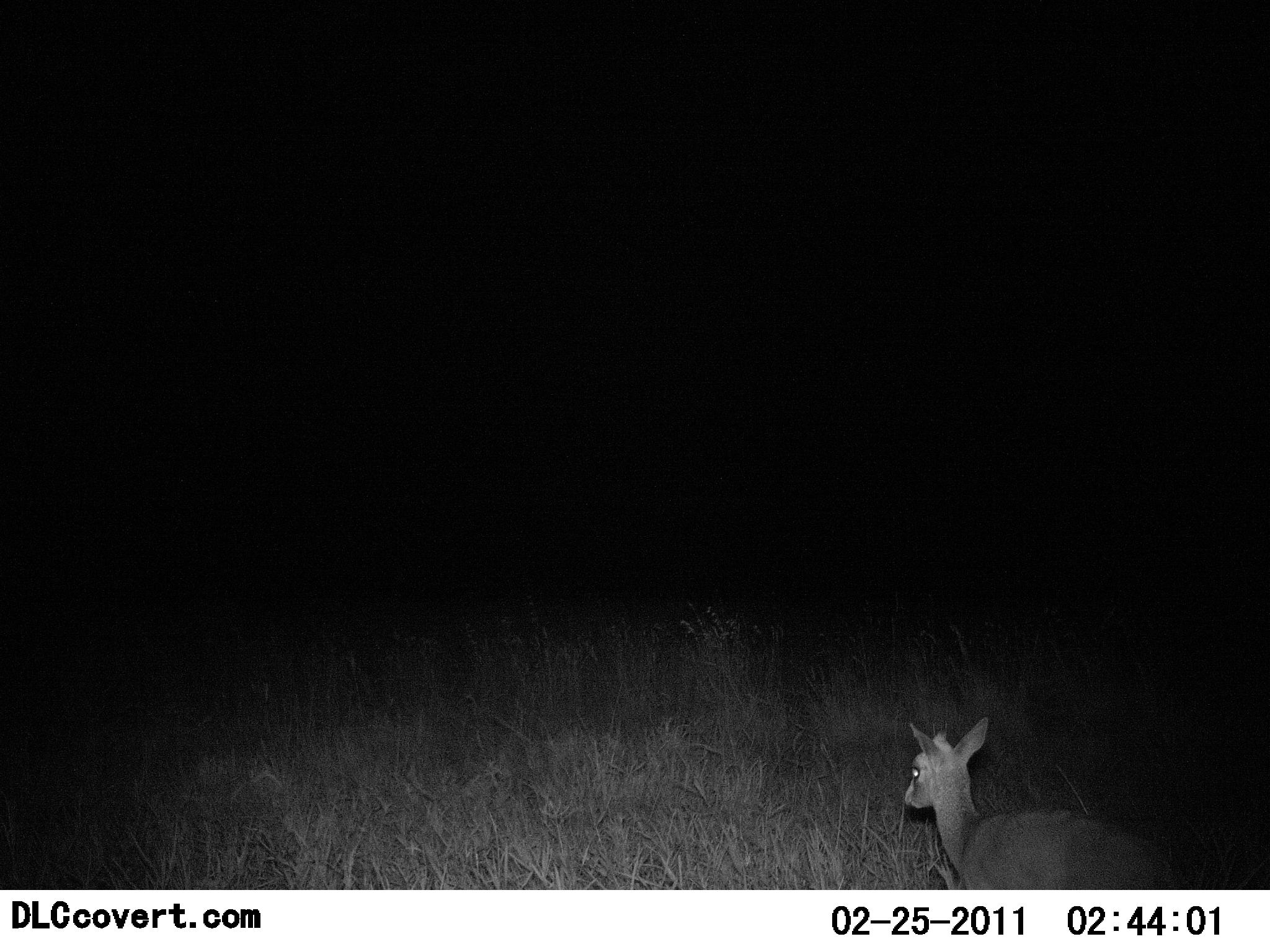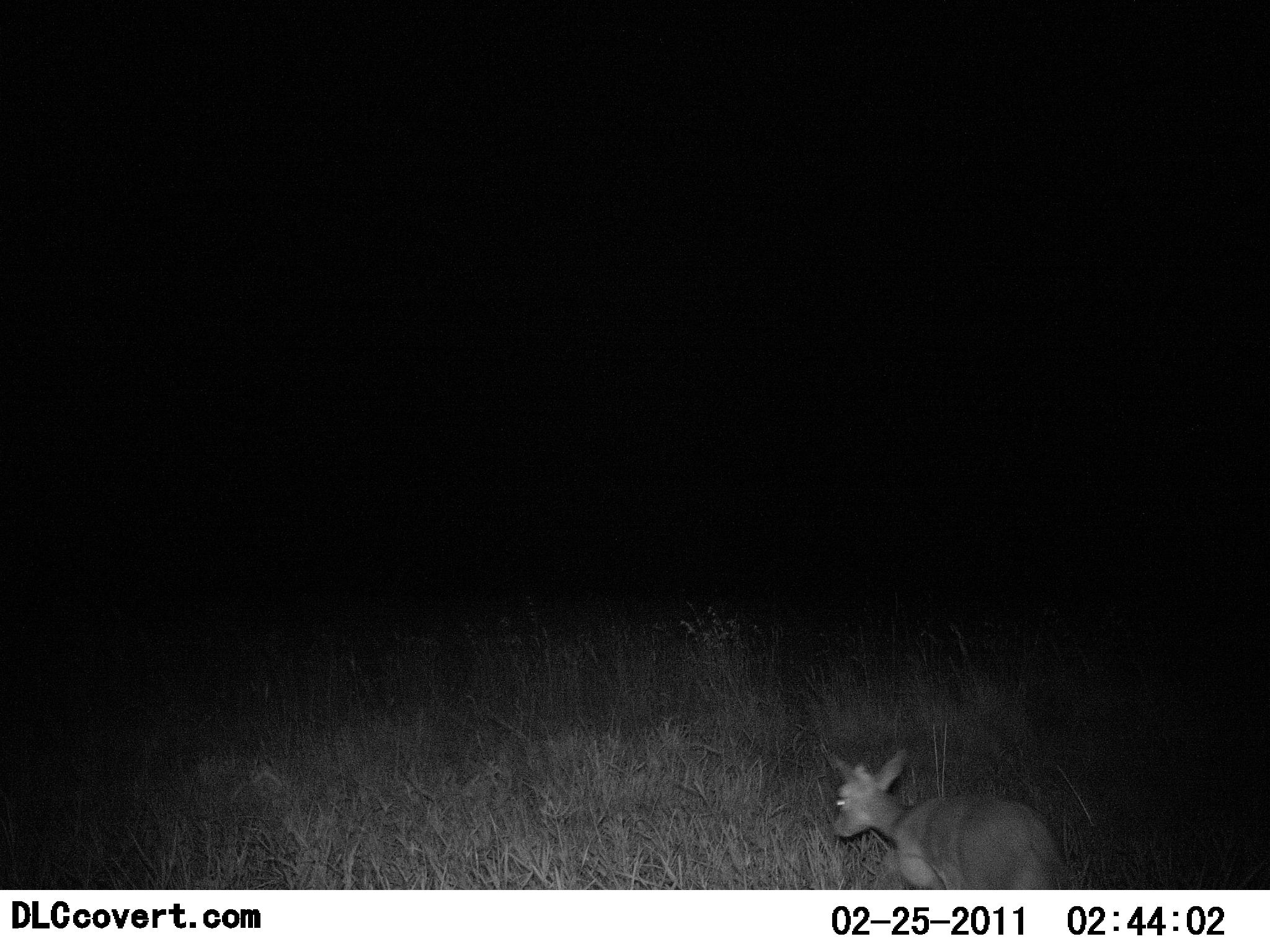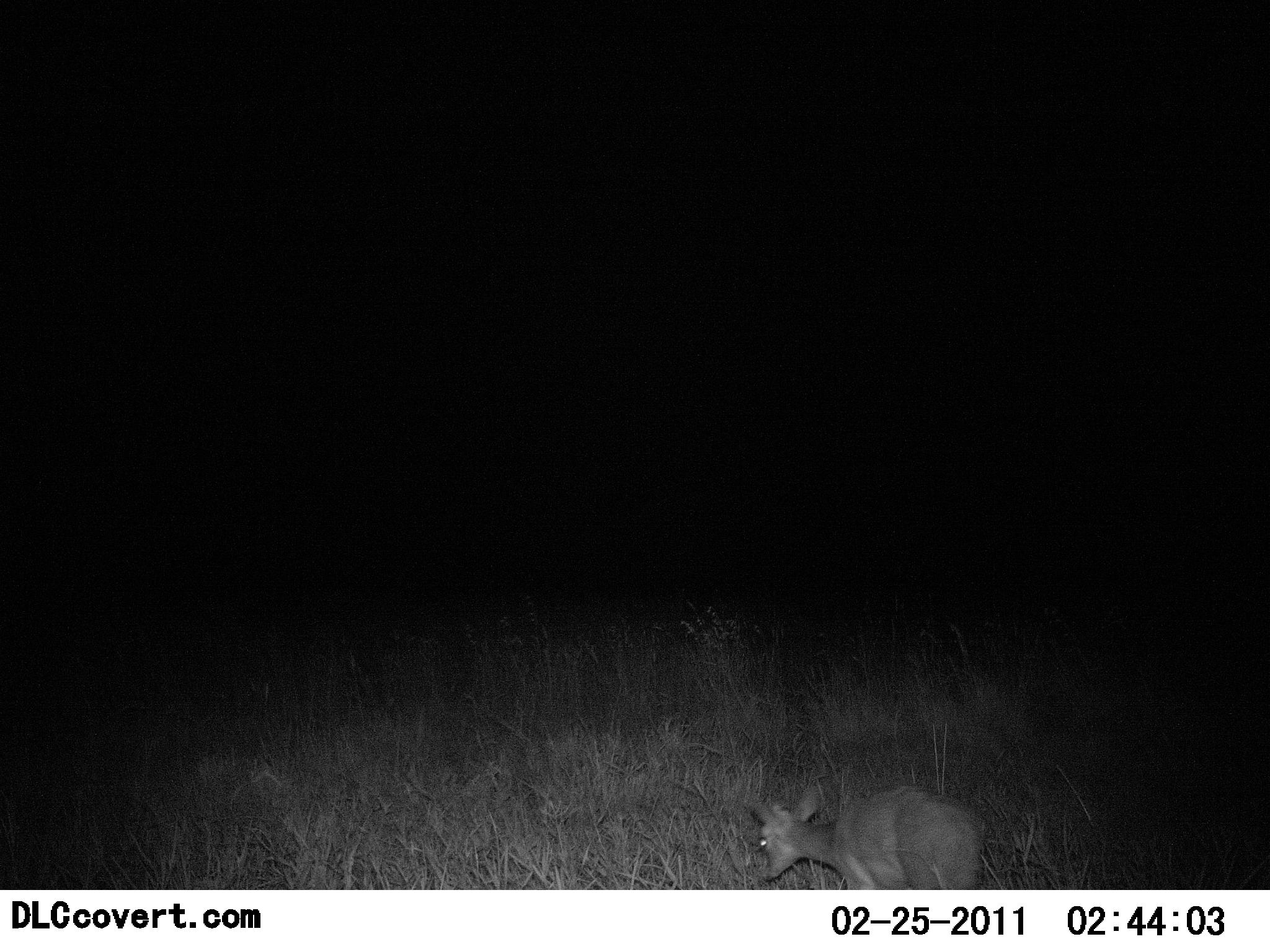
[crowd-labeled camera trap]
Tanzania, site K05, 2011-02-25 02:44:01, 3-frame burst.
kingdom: Animalia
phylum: Chordata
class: Mammalia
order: Artiodactyla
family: Bovidae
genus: Madoqua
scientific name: Madoqua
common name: dikdik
Dikdik (Madoqua), count 1. Behavior (volunteer vote fractions): standing 0%, resting 0%, moving 85%, interacting 0%. Young present (vote fraction): 0%. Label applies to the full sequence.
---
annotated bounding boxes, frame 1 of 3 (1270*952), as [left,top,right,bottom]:
animal: [900,718,1183,889]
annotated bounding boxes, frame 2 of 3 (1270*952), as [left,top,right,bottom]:
animal: [818,738,1077,891]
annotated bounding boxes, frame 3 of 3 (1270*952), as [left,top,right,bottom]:
animal: [745,774,1010,892]